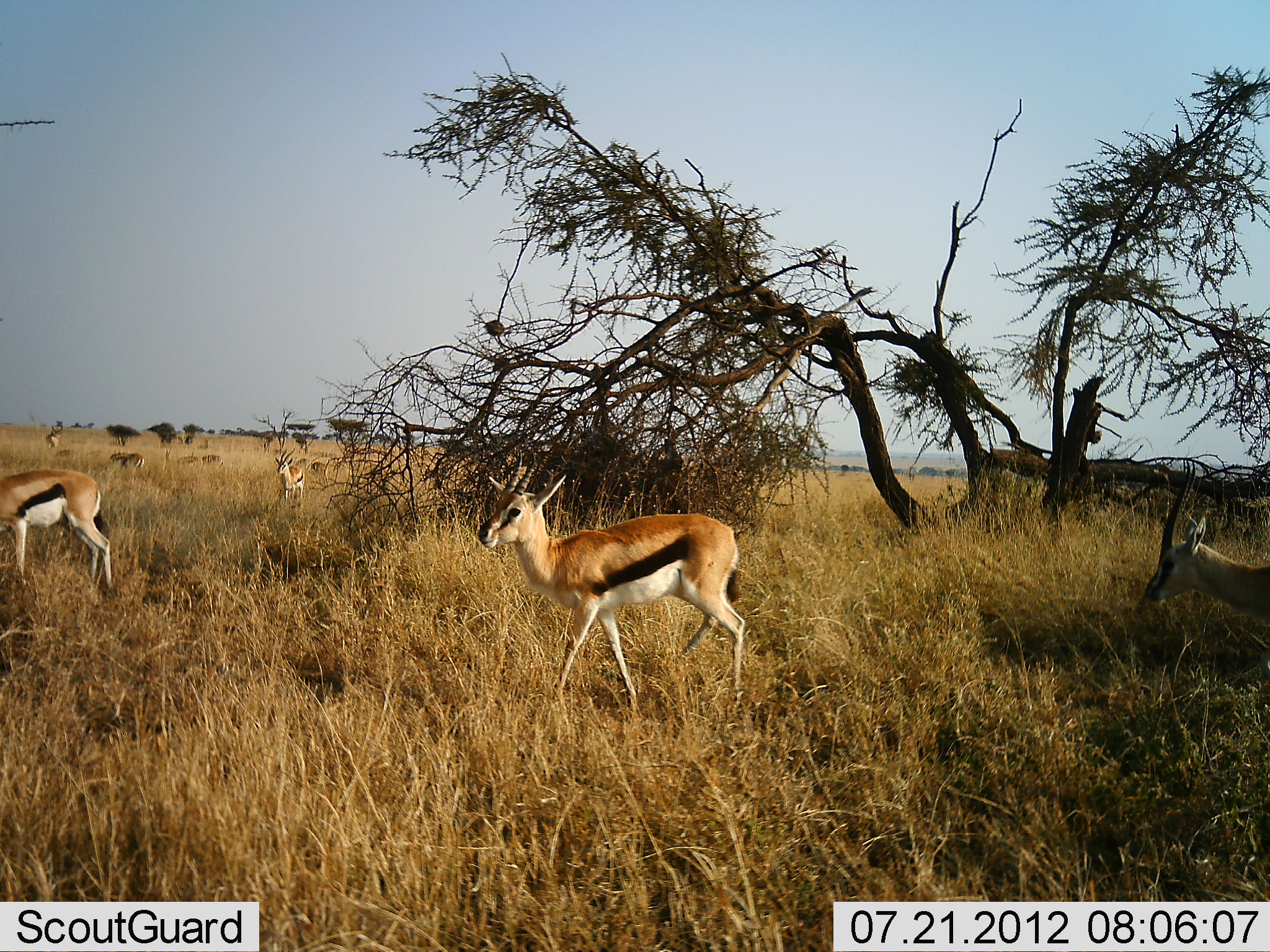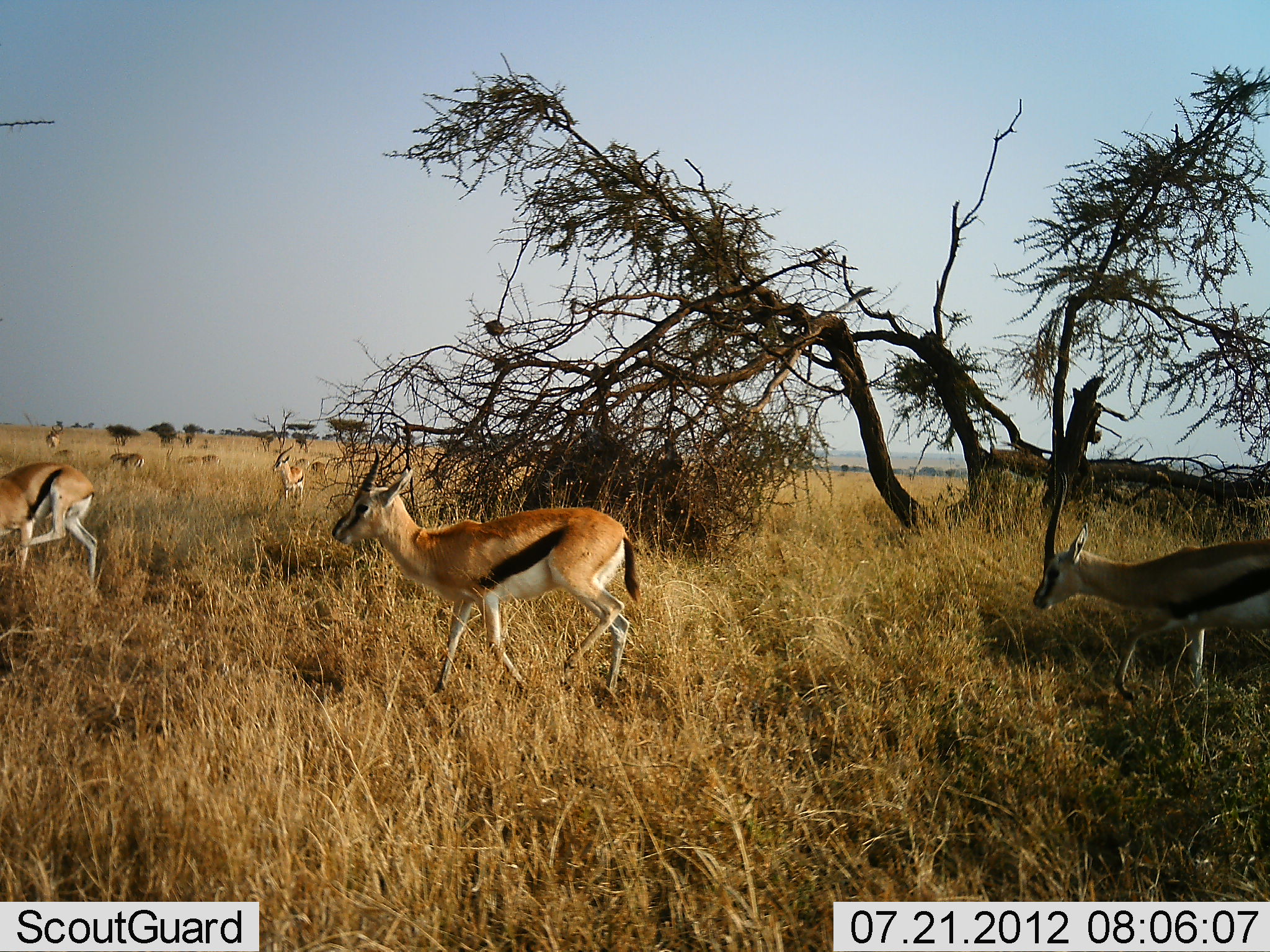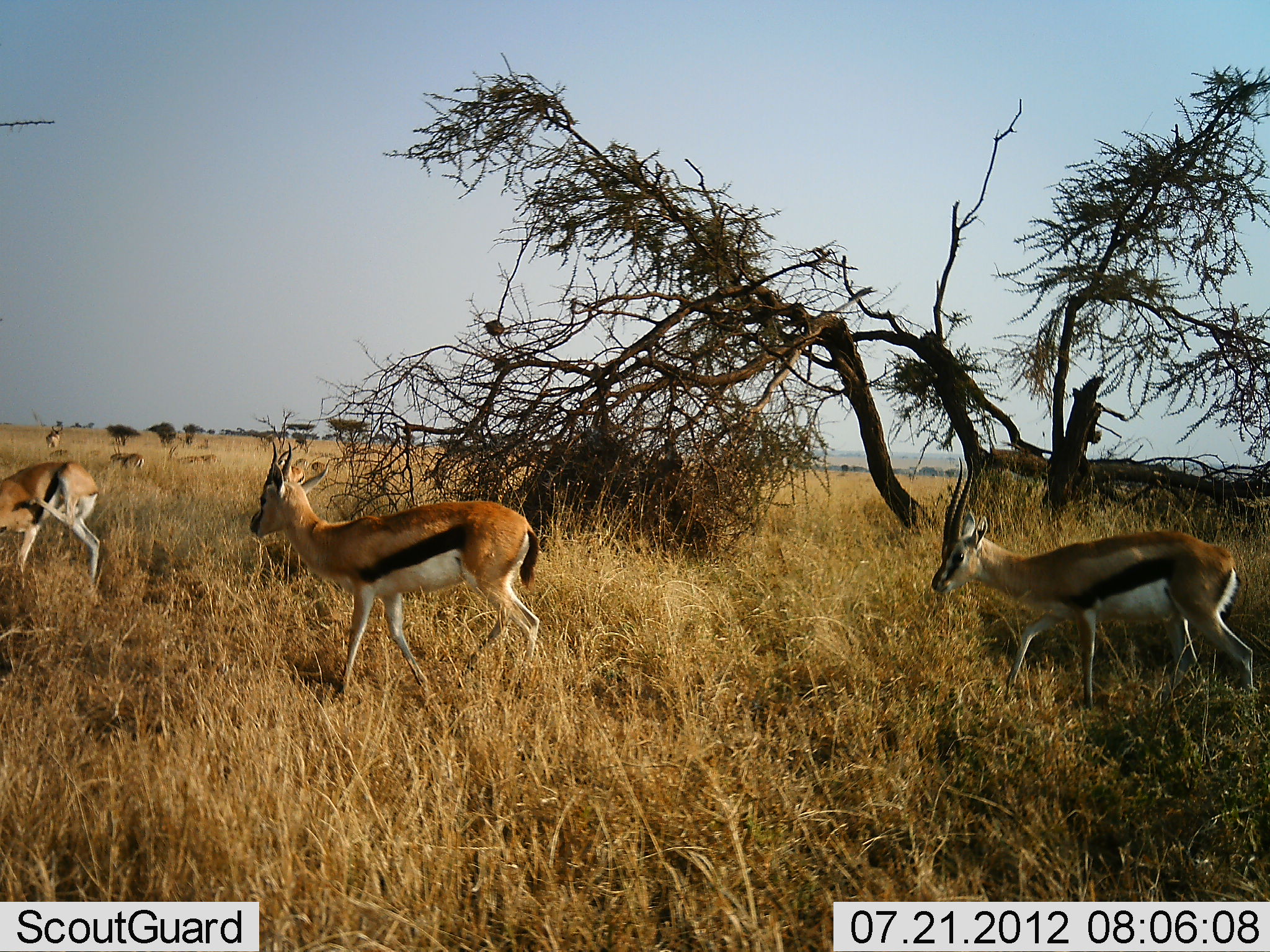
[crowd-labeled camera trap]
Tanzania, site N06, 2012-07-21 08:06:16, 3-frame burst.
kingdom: Animalia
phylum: Chordata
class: Mammalia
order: Artiodactyla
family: Bovidae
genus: Eudorcas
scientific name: Eudorcas thomsonii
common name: thomson's gazelle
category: gazellethomsons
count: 6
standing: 50%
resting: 0%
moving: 100%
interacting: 0%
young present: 0%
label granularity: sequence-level